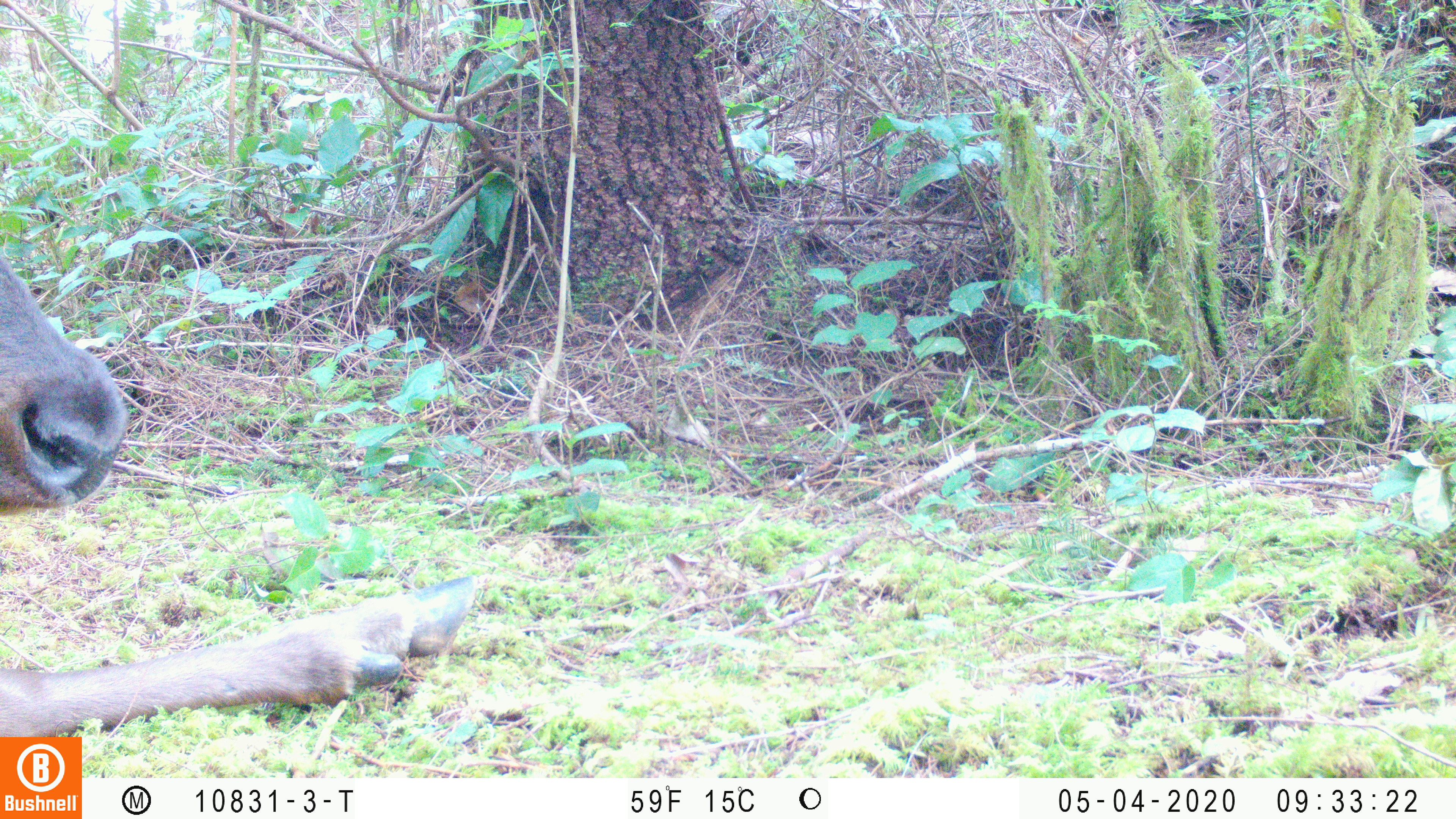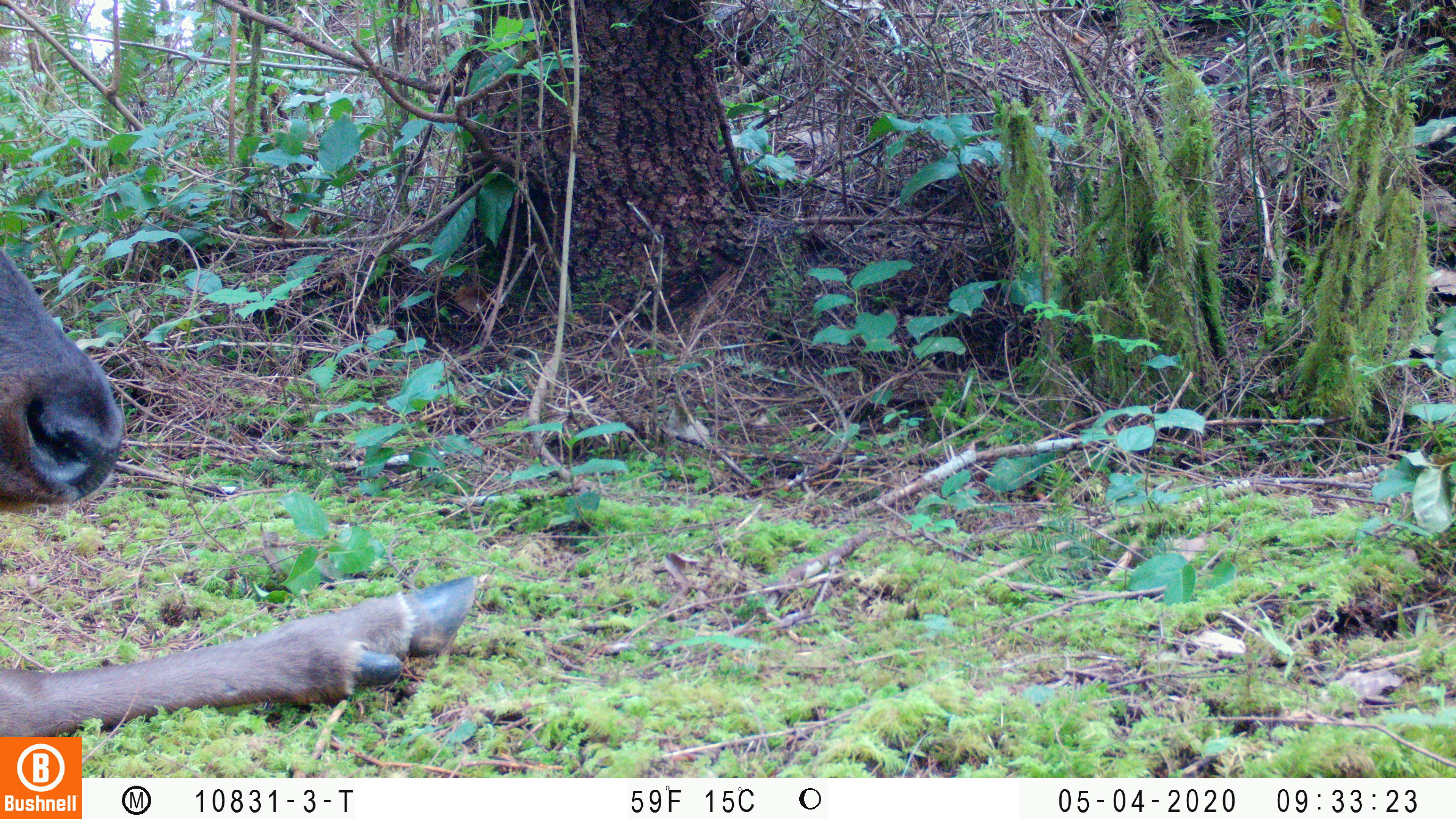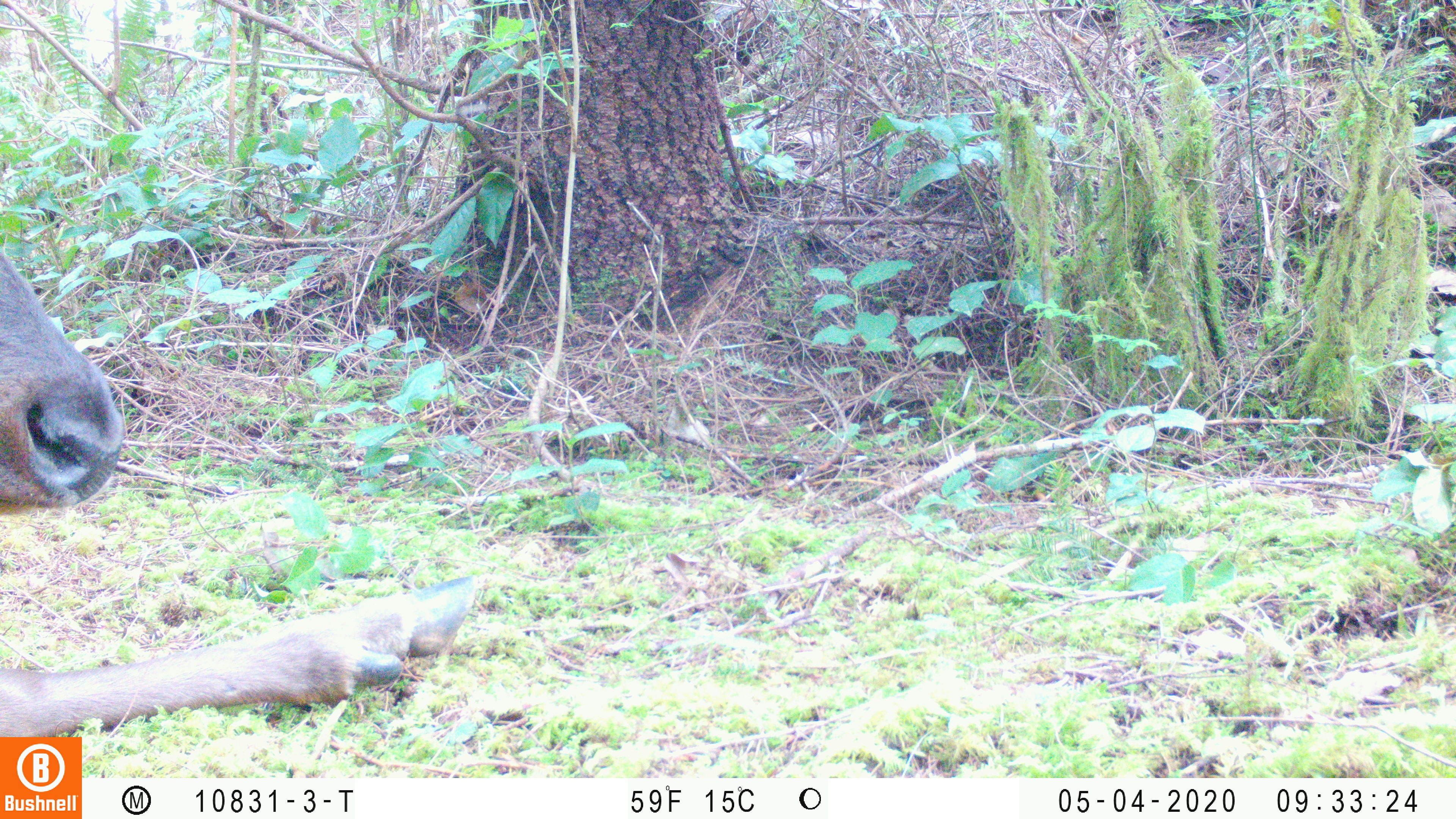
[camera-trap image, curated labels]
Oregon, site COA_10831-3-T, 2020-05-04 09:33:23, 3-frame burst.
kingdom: Animalia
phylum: Chordata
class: Mammalia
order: Artiodactyla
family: Cervidae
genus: Cervus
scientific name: Cervus canadensis roosevelti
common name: roosevelt elk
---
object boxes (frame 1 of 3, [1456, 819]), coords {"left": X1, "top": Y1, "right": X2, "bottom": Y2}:
roosevelt elk: {"left": 2, "top": 251, "right": 478, "bottom": 730}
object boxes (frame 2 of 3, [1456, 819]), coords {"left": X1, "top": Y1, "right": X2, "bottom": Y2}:
roosevelt elk: {"left": 0, "top": 237, "right": 482, "bottom": 730}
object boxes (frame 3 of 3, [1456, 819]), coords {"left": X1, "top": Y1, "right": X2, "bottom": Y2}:
roosevelt elk: {"left": 0, "top": 245, "right": 482, "bottom": 730}